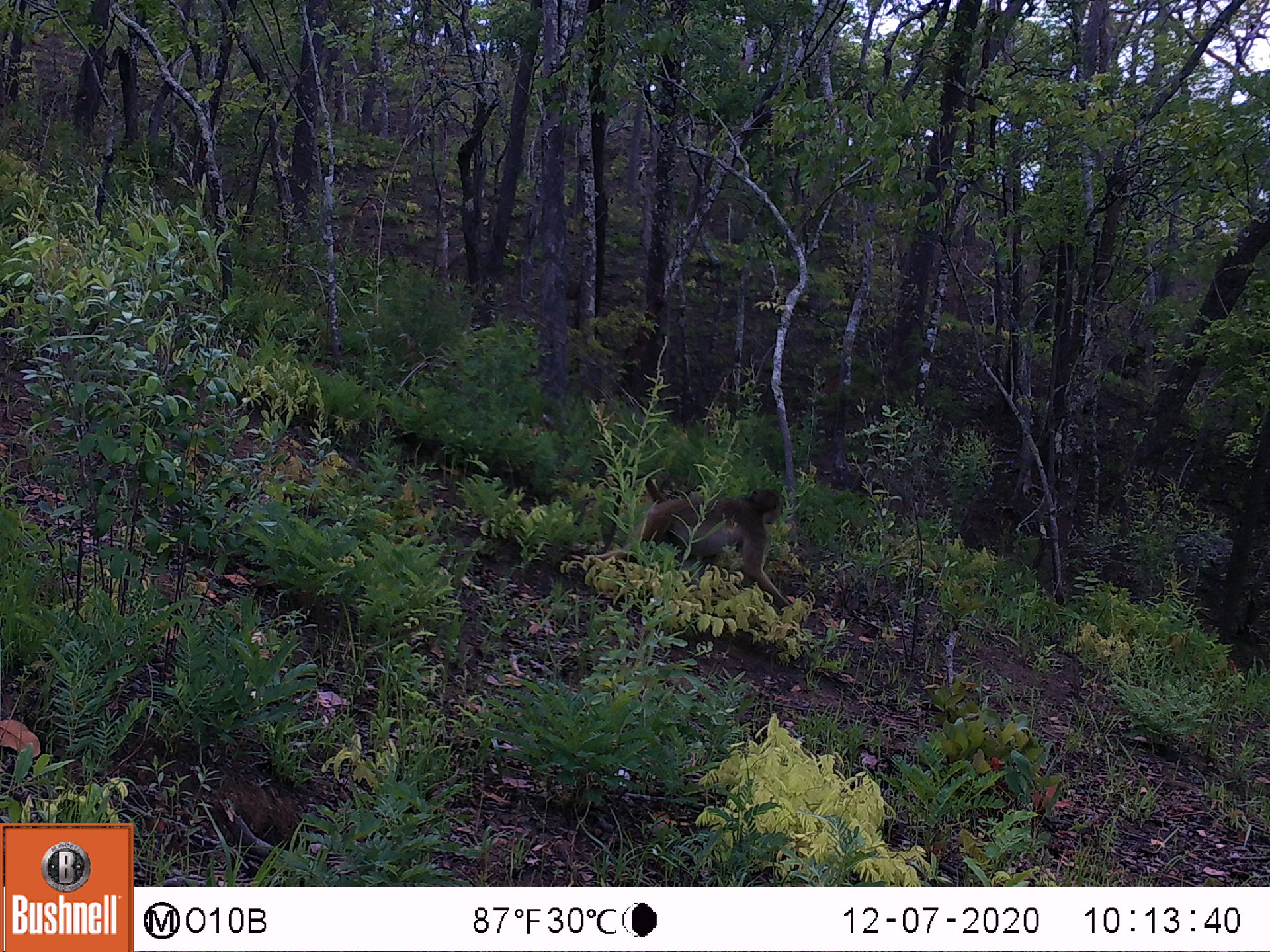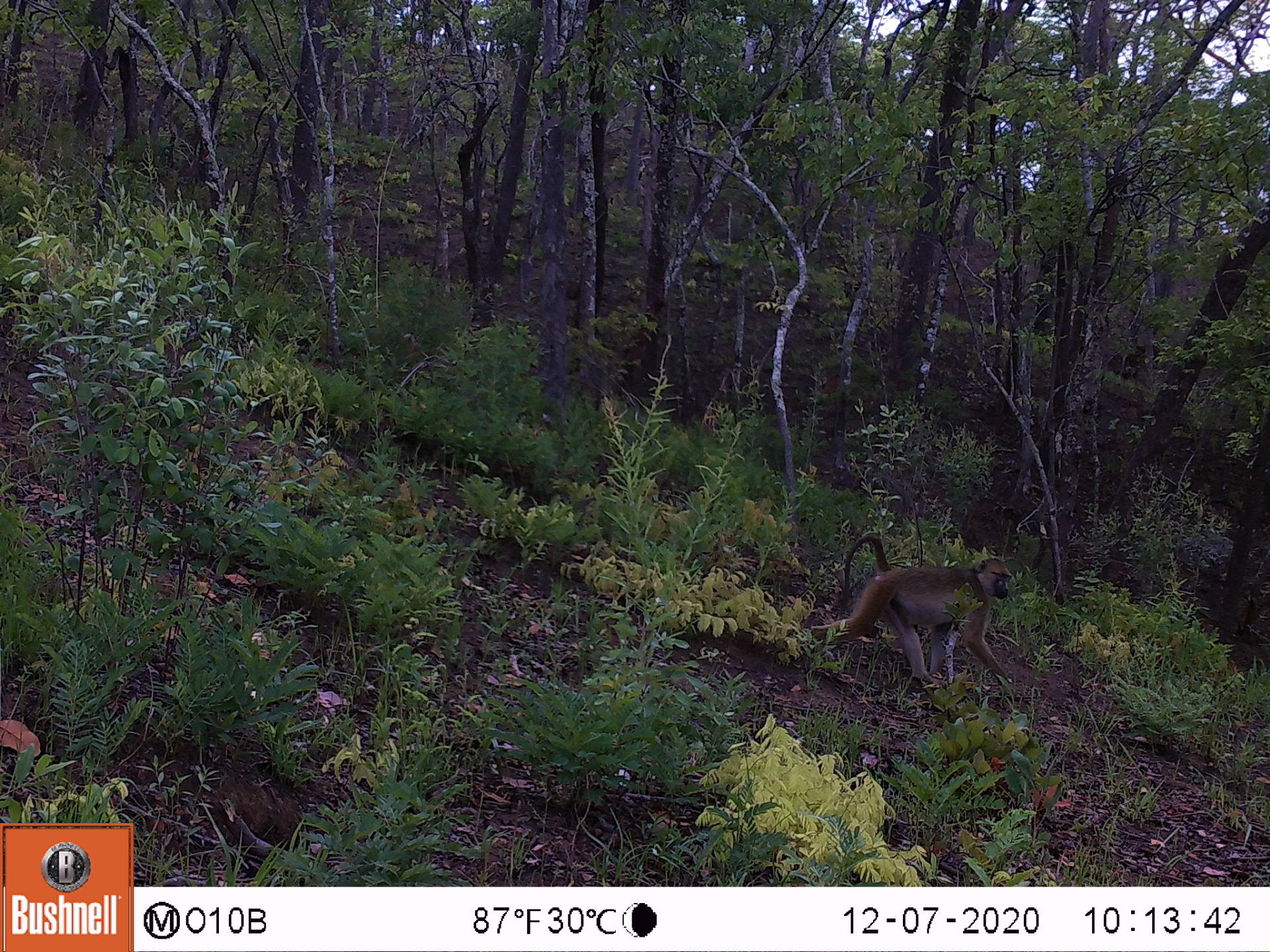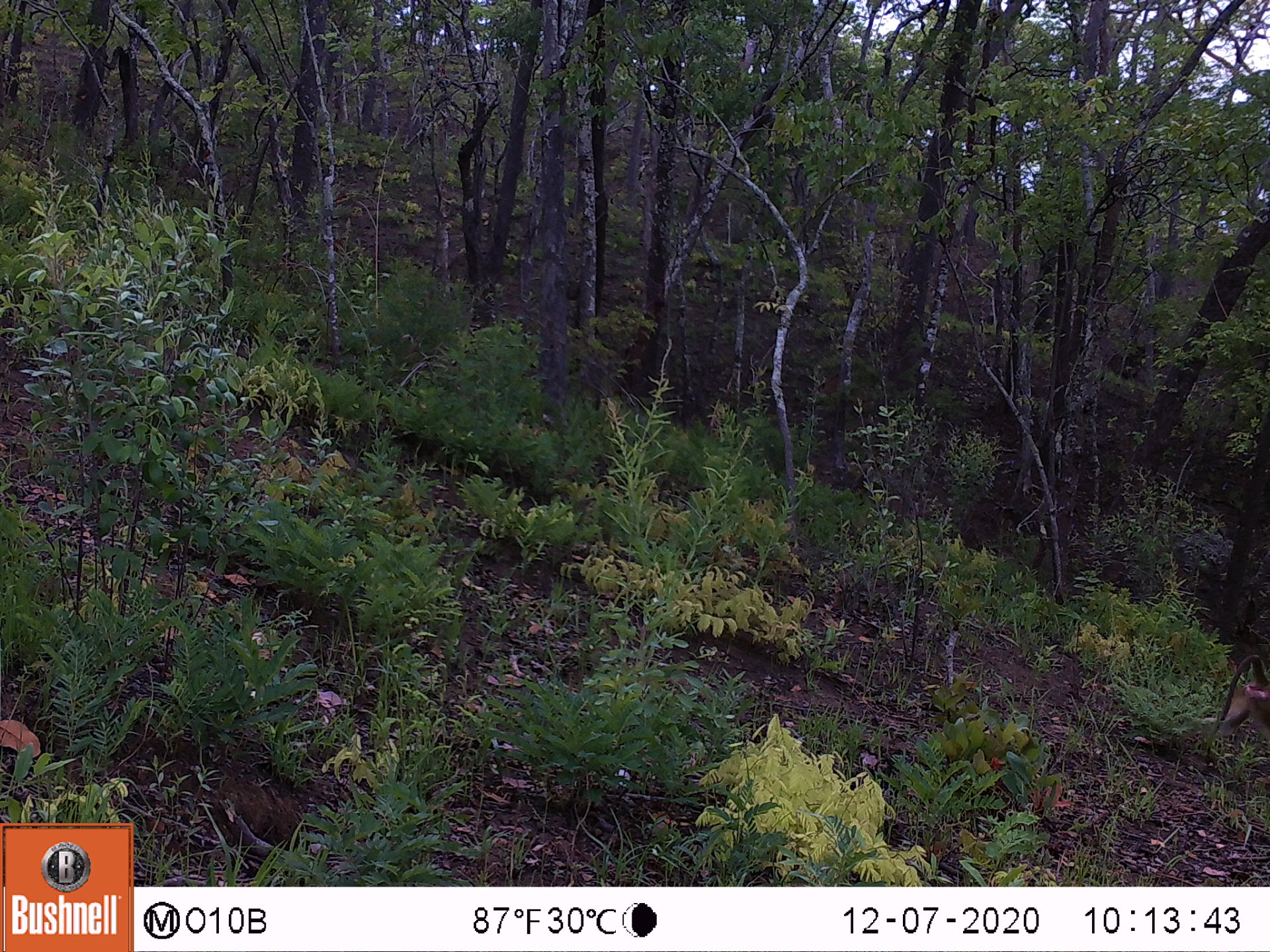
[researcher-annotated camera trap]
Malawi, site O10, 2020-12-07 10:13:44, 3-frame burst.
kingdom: Animalia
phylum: Chordata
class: Mammalia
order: Primates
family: Cercopithecidae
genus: Papio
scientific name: Papio cynocephalus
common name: yellow baboon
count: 1